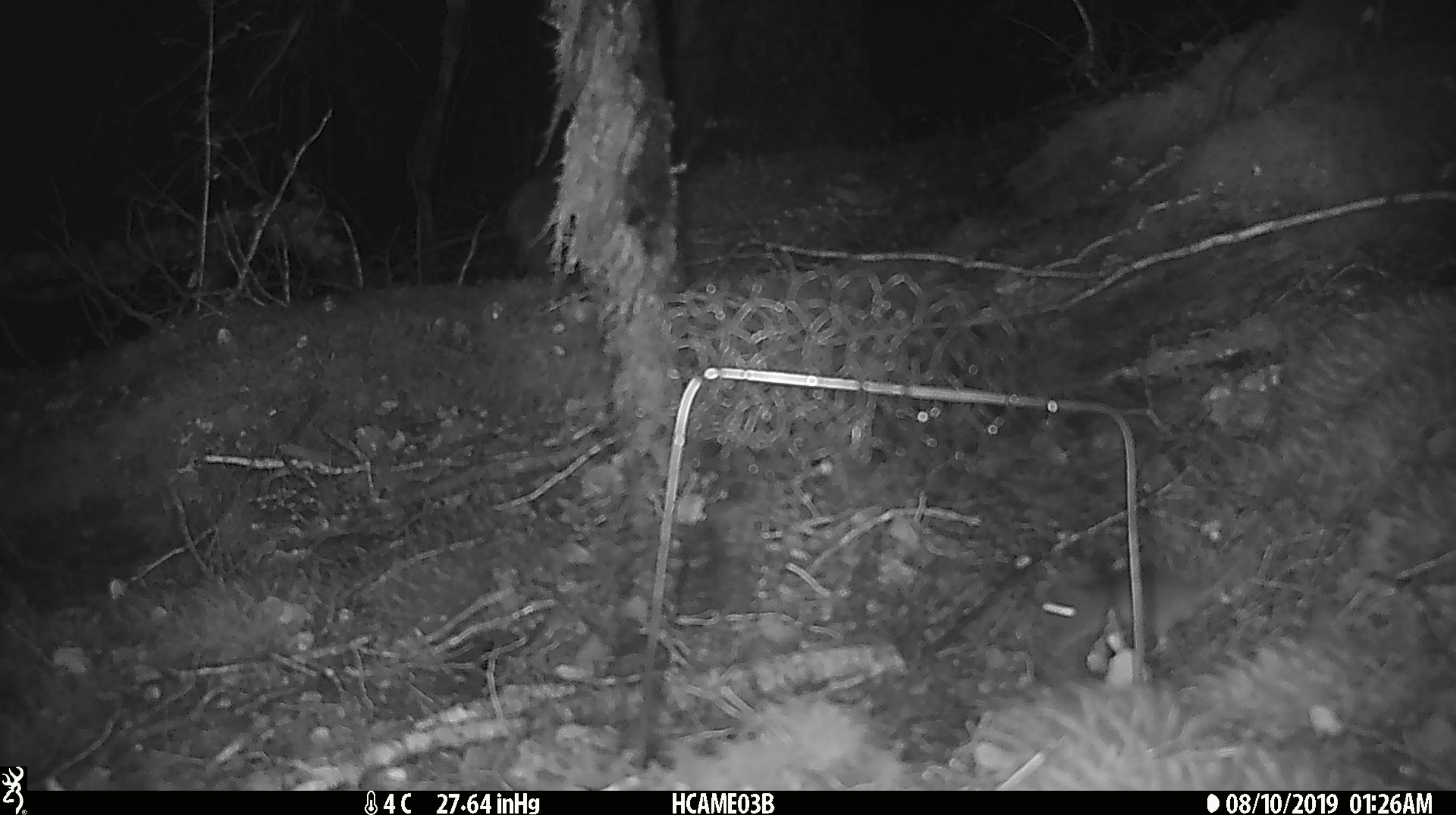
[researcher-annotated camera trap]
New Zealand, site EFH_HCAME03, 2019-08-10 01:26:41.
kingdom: Animalia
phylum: Chordata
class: Mammalia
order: Rodentia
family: Muridae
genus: Mus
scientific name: Mus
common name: mouse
Mouse (Mus).